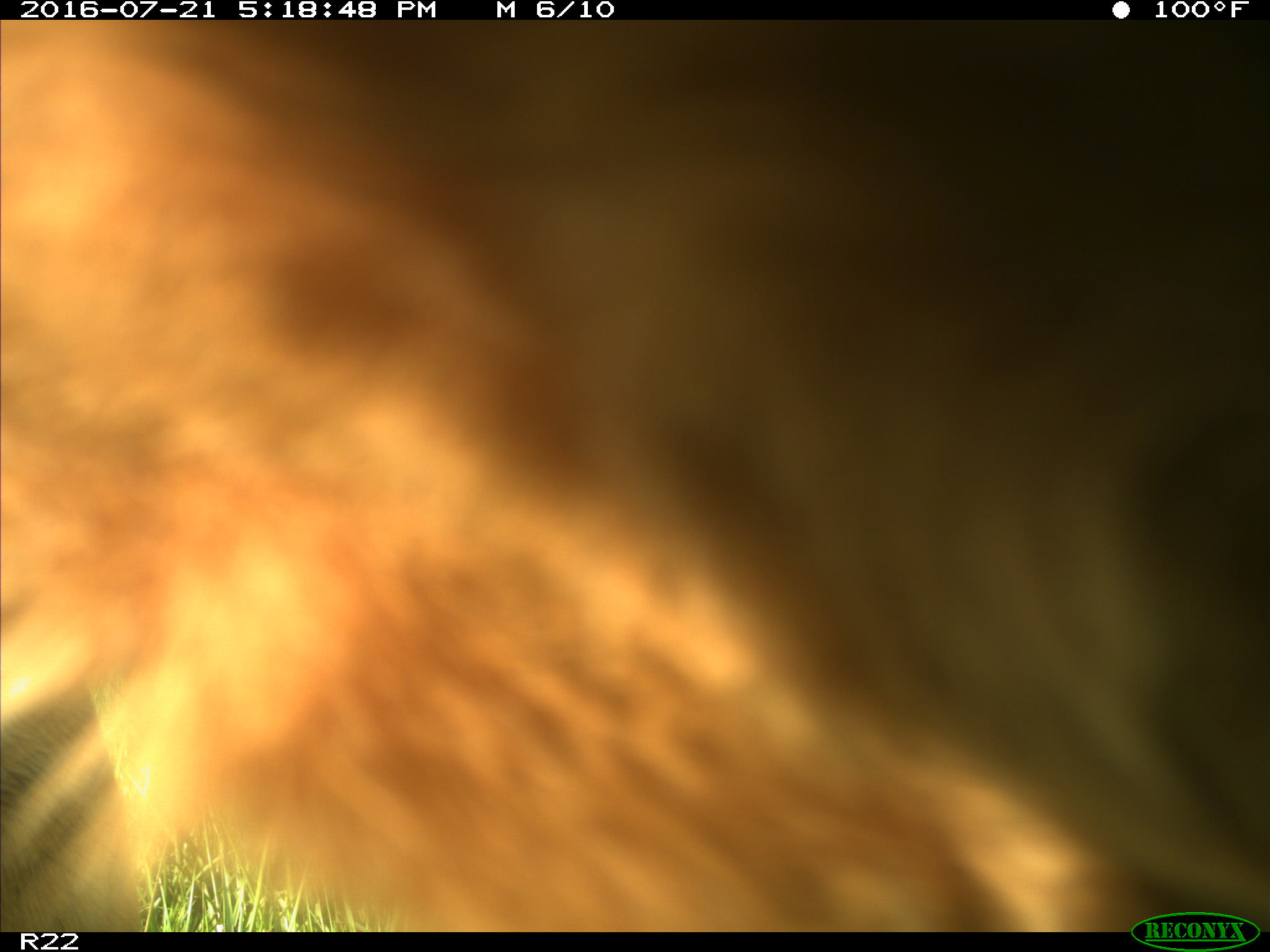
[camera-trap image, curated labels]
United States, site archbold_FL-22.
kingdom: Animalia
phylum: Chordata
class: Mammalia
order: Artiodactyla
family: Bovidae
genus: Bos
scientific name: Bos taurus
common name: domestic cow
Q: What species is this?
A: Bos taurus (domestic cow).